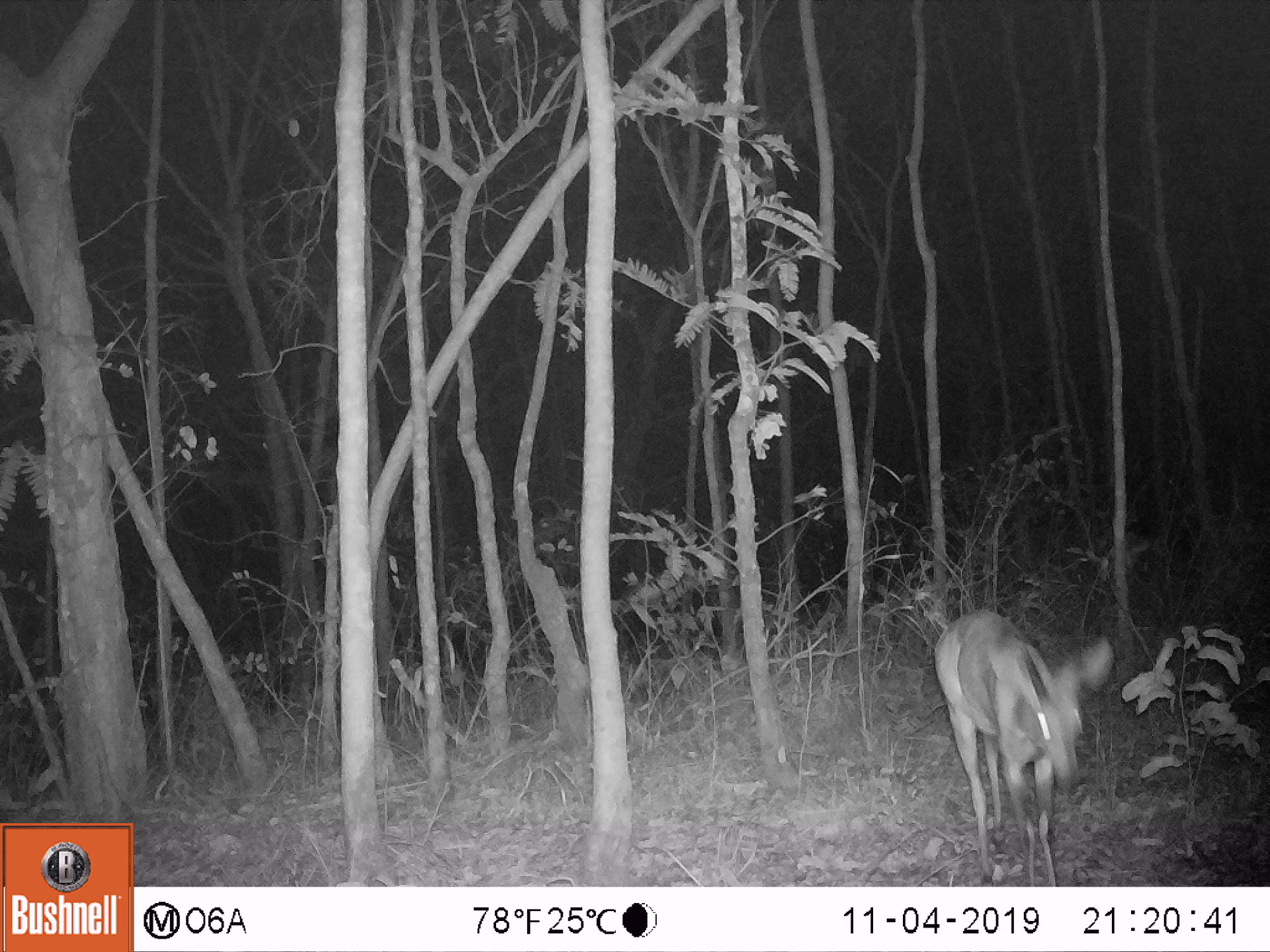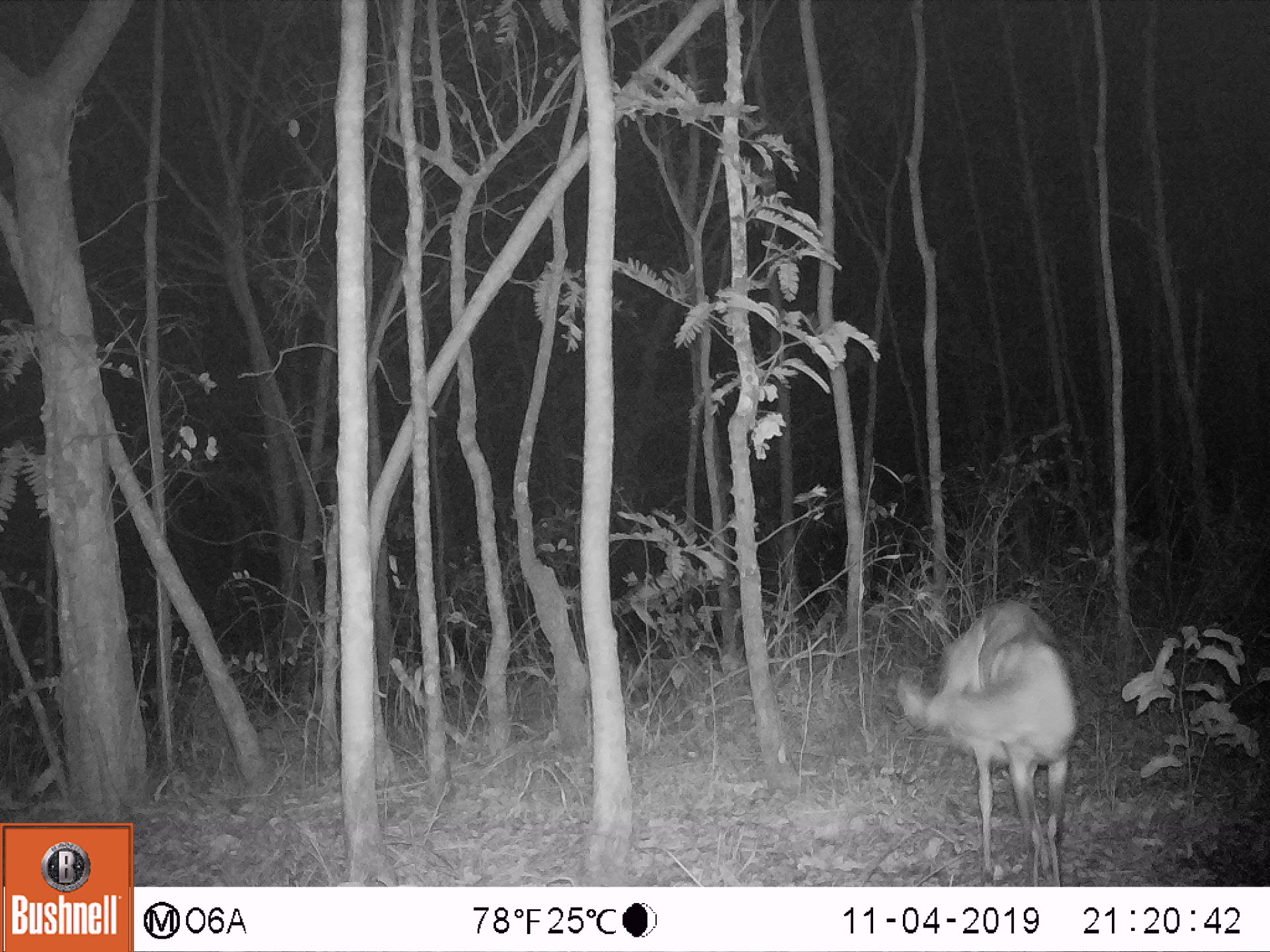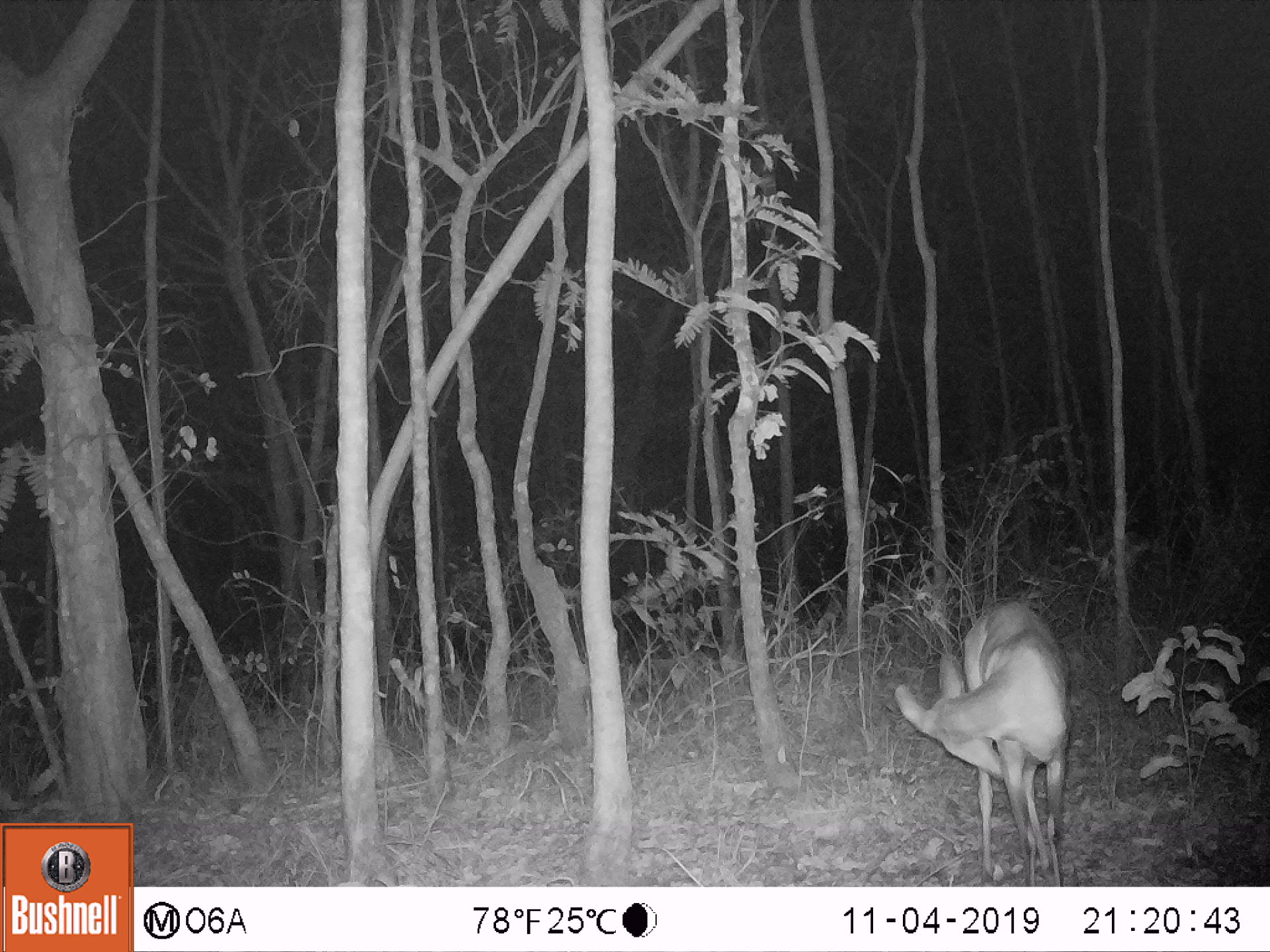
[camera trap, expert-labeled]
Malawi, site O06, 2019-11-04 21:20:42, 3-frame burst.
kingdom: Animalia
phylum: Chordata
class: Mammalia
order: Artiodactyla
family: Bovidae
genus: Tragelaphus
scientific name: Tragelaphus sylvaticus sylvaticus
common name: cape bushbuck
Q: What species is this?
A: Cape bushbuck (Tragelaphus sylvaticus sylvaticus).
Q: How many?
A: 1.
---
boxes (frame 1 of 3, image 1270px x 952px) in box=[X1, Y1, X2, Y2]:
cape bushbuck: box=[925, 598, 1119, 885]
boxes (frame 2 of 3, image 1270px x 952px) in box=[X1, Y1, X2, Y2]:
cape bushbuck: box=[888, 594, 1080, 885]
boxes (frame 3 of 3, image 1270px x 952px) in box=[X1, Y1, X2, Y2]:
cape bushbuck: box=[892, 594, 1074, 885]